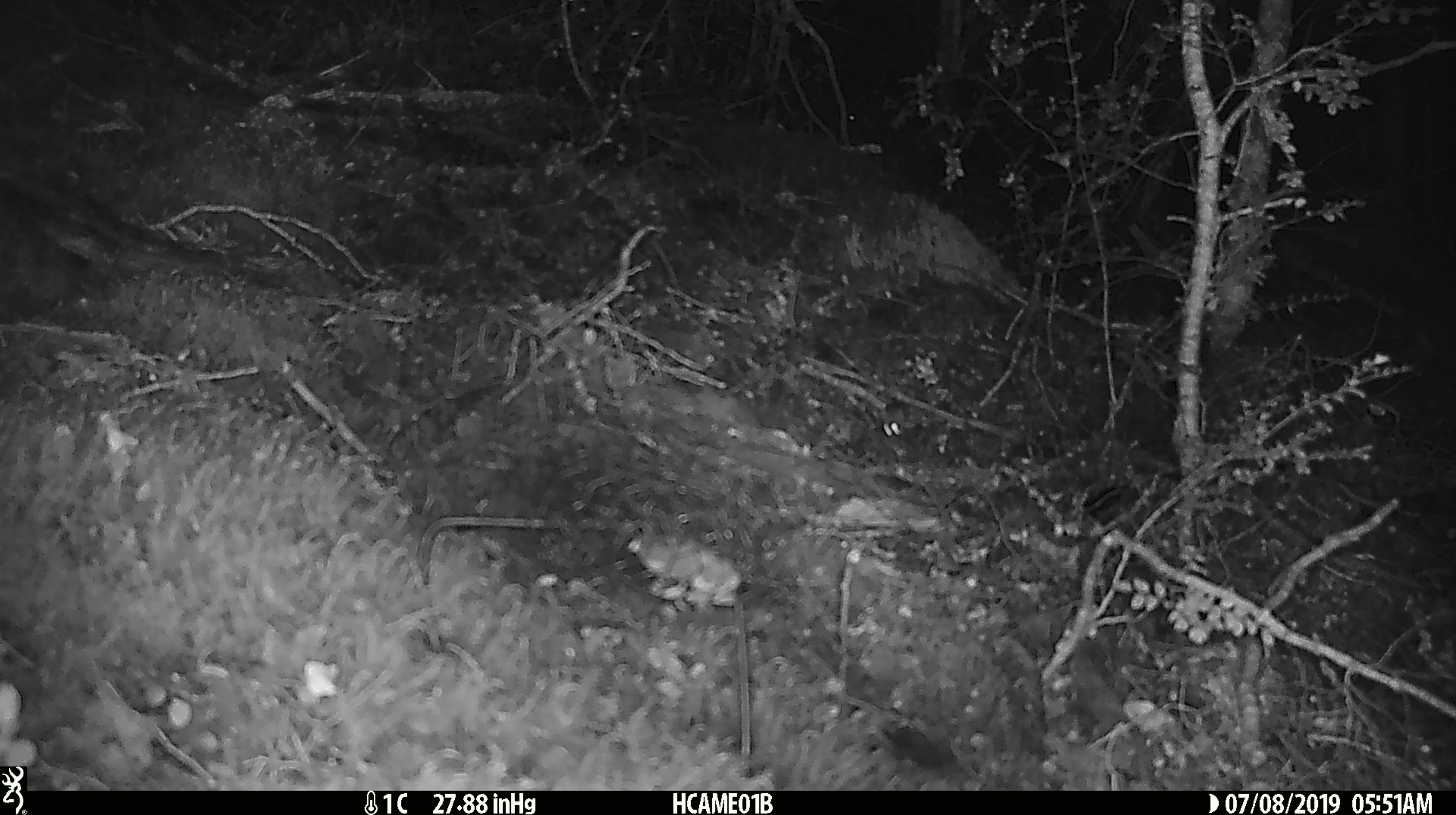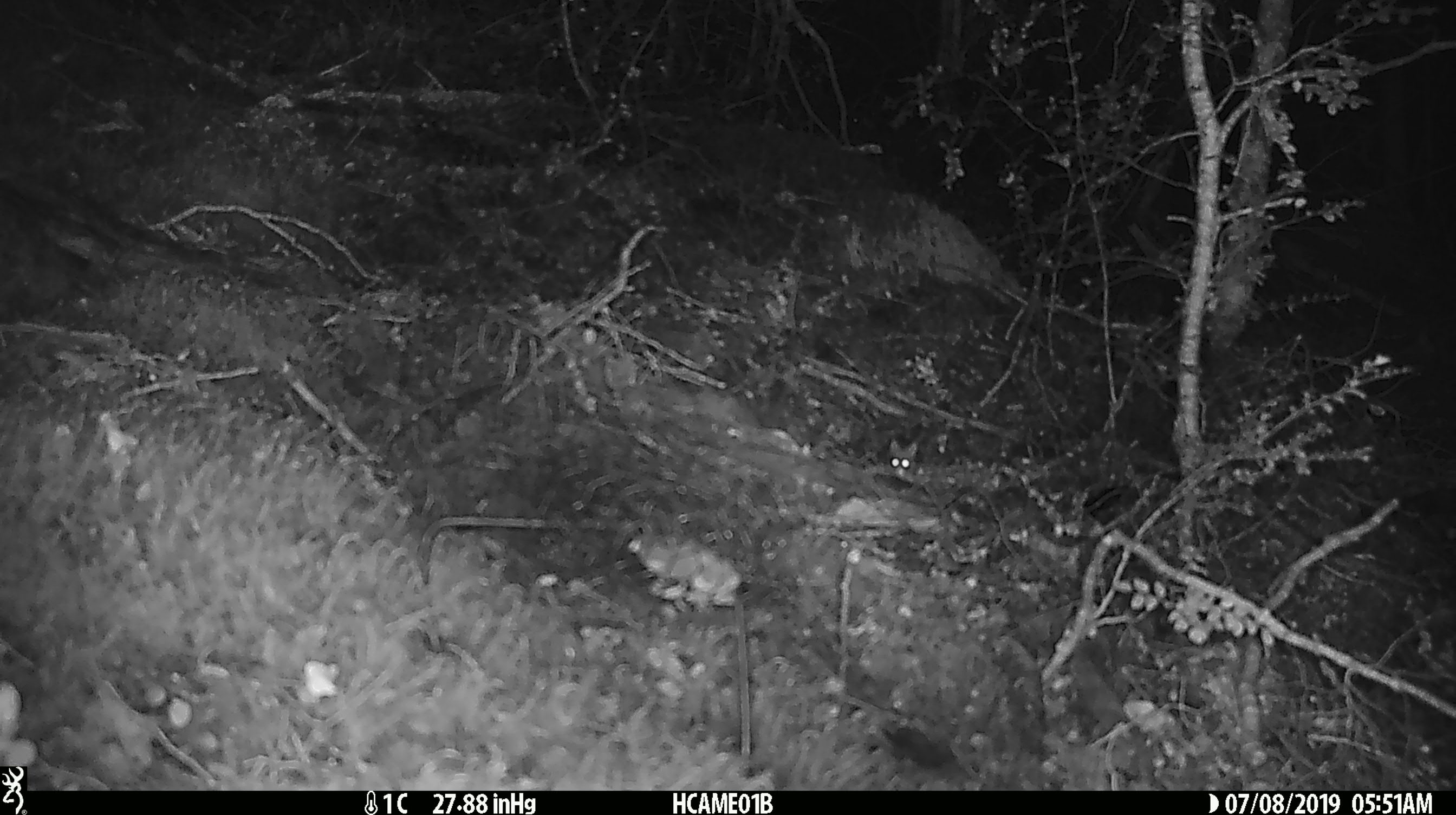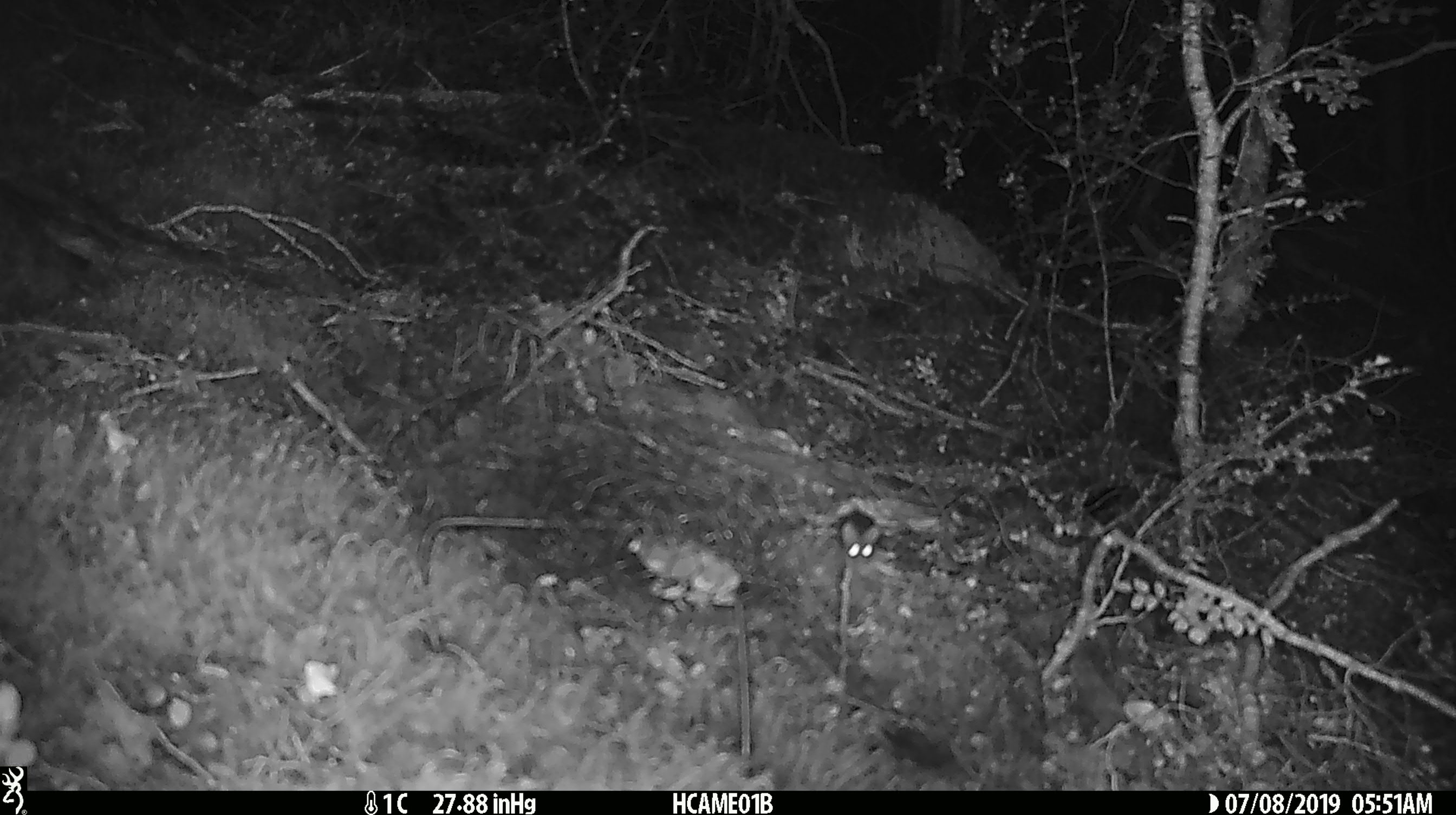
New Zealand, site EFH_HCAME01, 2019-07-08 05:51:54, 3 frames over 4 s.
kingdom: Animalia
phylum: Chordata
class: Mammalia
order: Rodentia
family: Muridae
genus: Mus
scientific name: Mus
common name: mouse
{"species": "mouse (Mus)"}